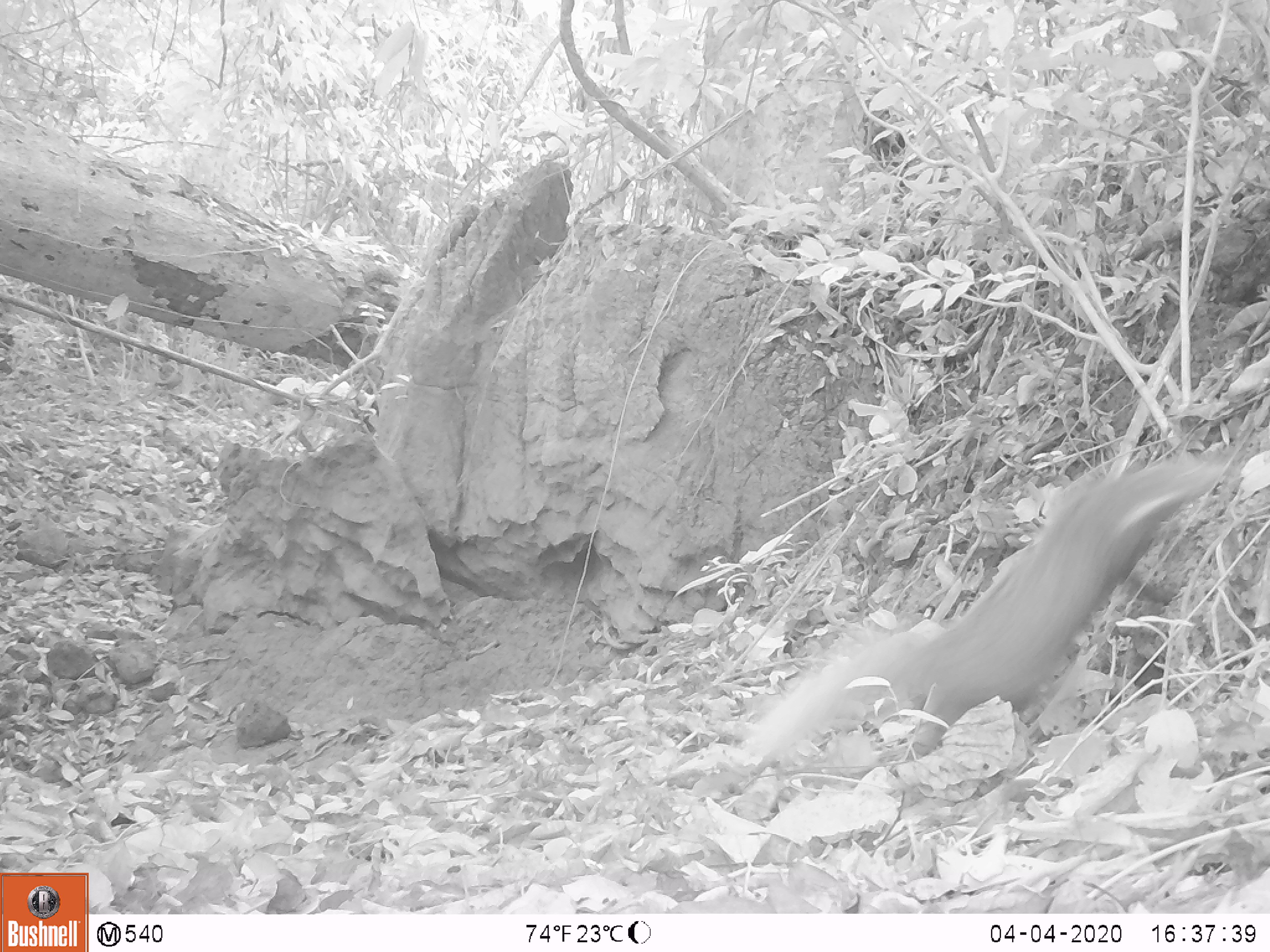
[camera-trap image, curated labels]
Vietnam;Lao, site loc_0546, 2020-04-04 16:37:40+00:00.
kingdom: Animalia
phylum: Chordata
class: Mammalia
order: Carnivora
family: Herpestidae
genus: Urva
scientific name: Urva urva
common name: crab-eating mongoose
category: crab eating mongoose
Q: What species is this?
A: Crab eating mongoose (crab-eating mongoose) (Urva urva).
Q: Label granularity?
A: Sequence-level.